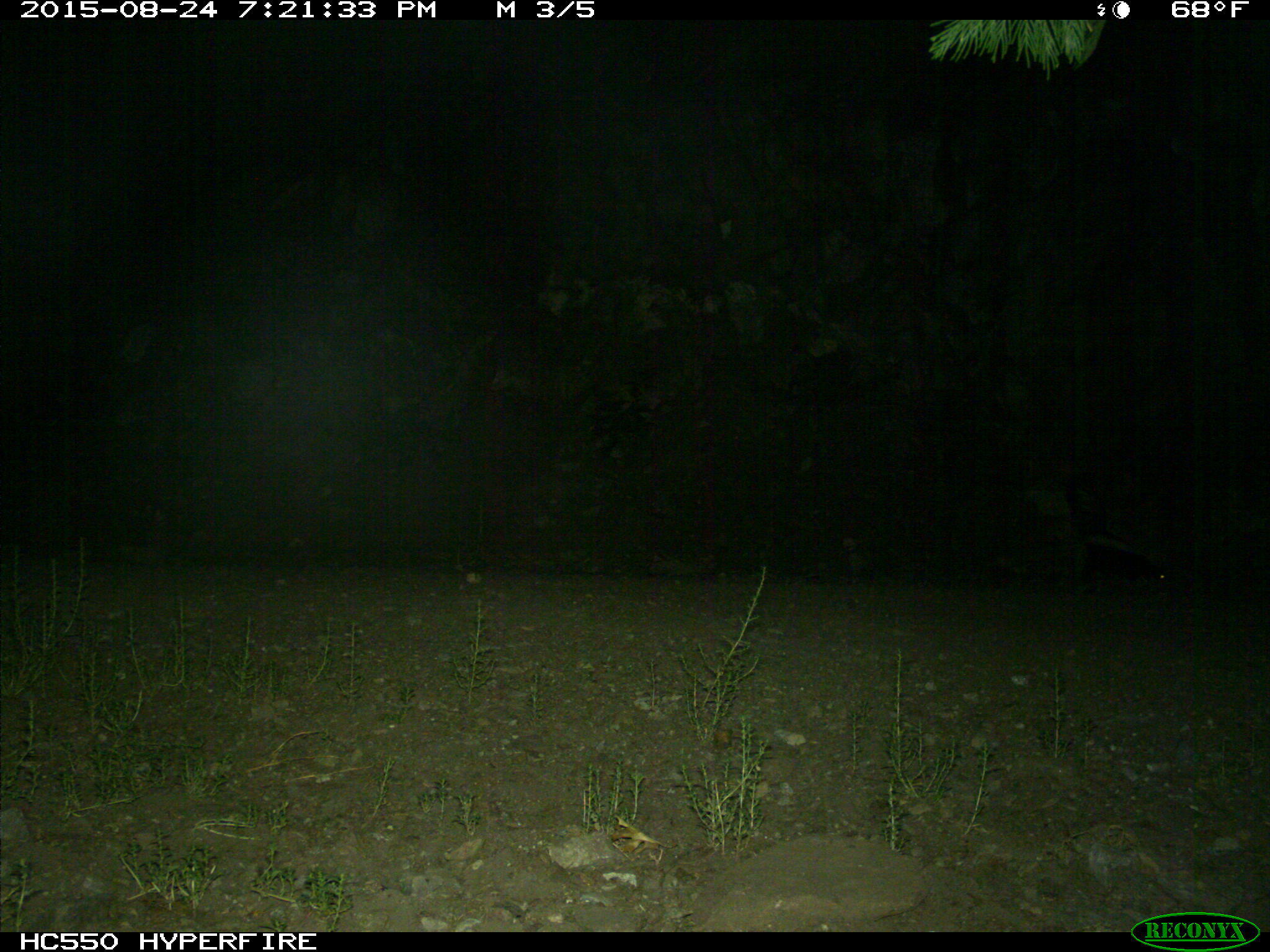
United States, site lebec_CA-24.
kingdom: Animalia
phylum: Chordata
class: Mammalia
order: Carnivora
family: Mephitidae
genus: Mephitis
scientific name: Mephitis mephitis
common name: striped skunk